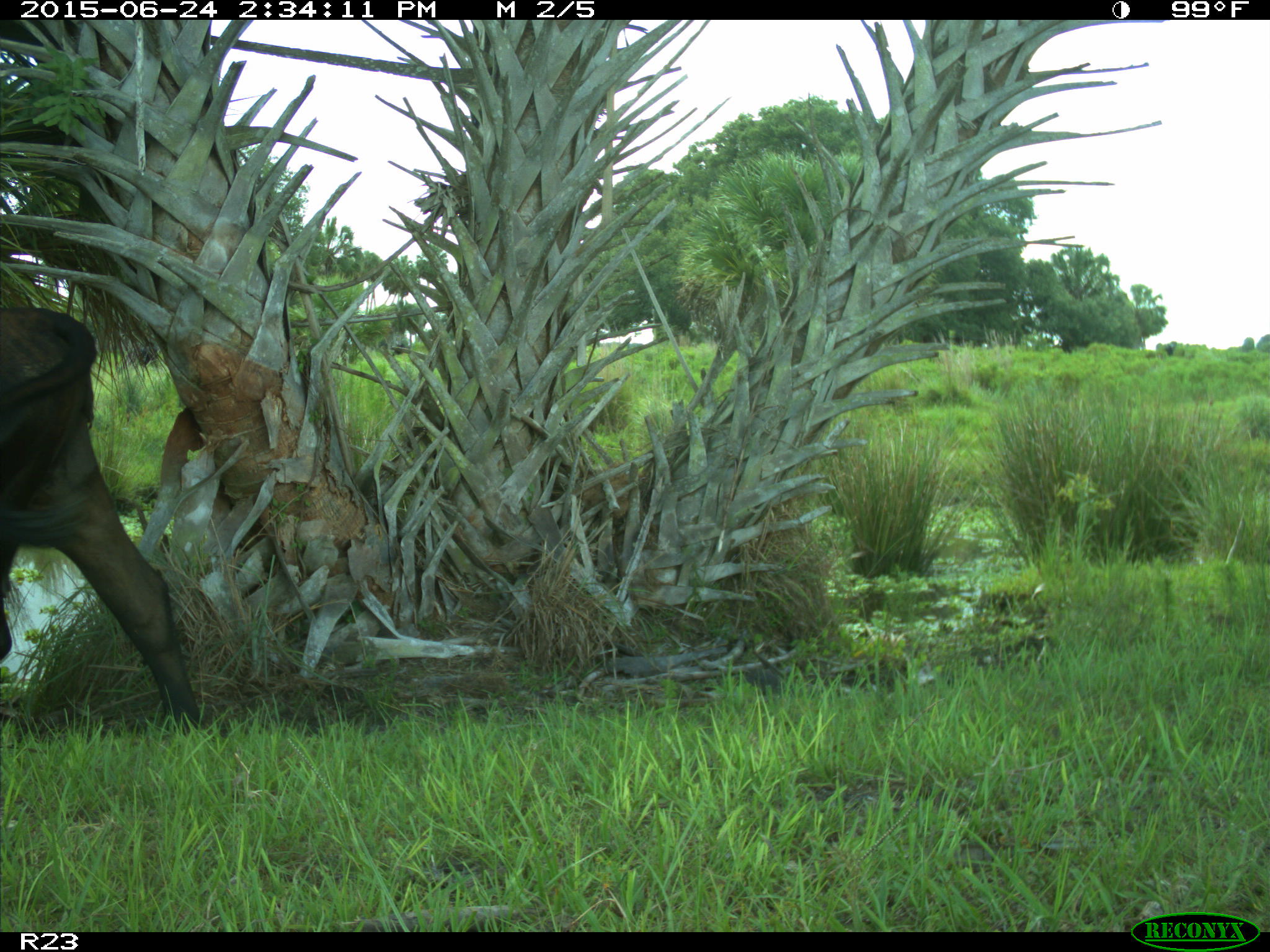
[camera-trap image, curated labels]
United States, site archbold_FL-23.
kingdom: Animalia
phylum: Chordata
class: Mammalia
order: Artiodactyla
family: Bovidae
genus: Bos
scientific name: Bos taurus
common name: domestic cow